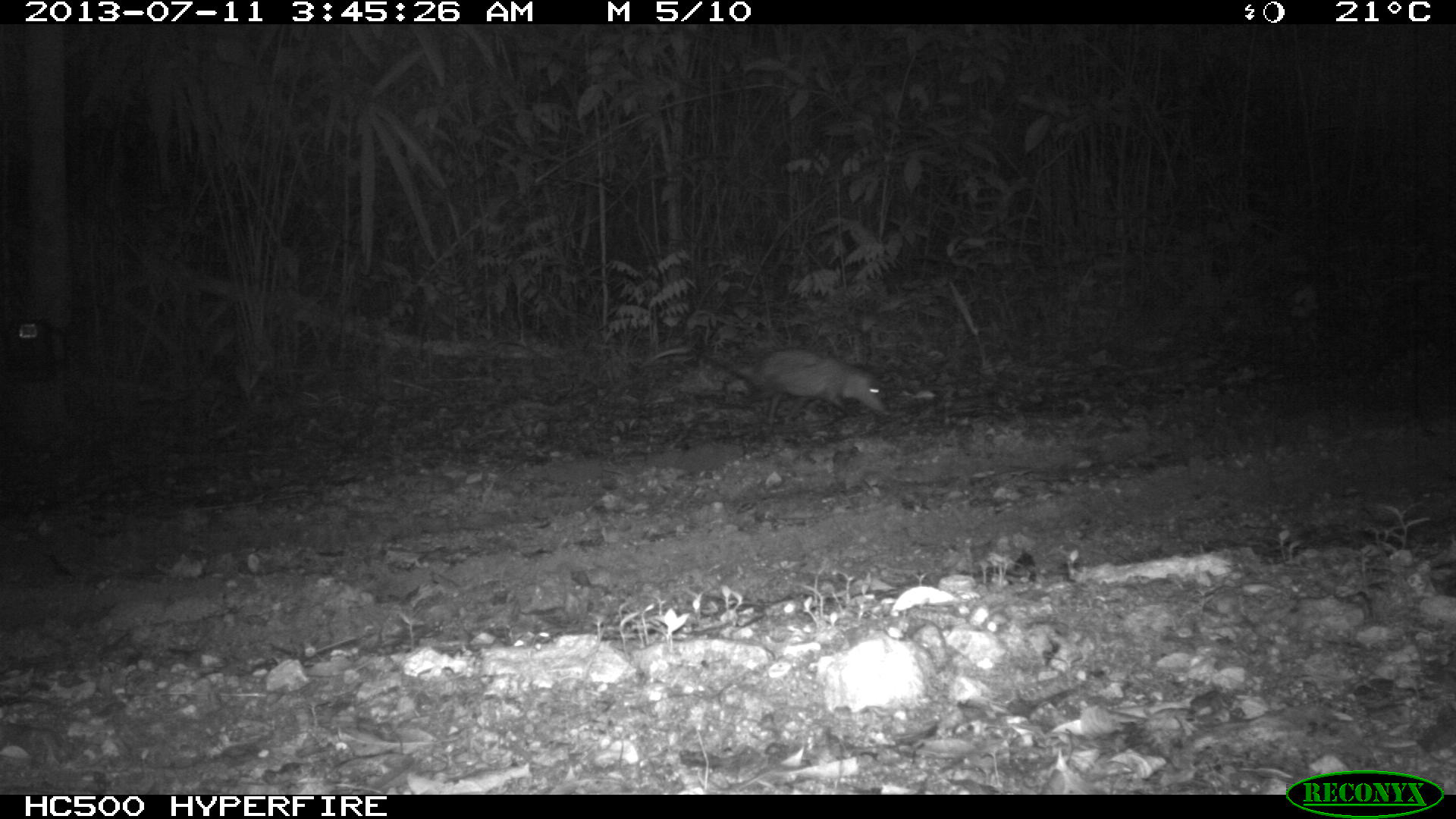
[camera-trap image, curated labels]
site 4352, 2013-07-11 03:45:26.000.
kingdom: Animalia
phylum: Chordata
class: Mammalia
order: Didelphimorphia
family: Didelphidae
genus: Didelphis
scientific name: Didelphis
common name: american opossums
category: didelphis sp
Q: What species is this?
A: Didelphis sp (american opossums) (Didelphis).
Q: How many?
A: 1.